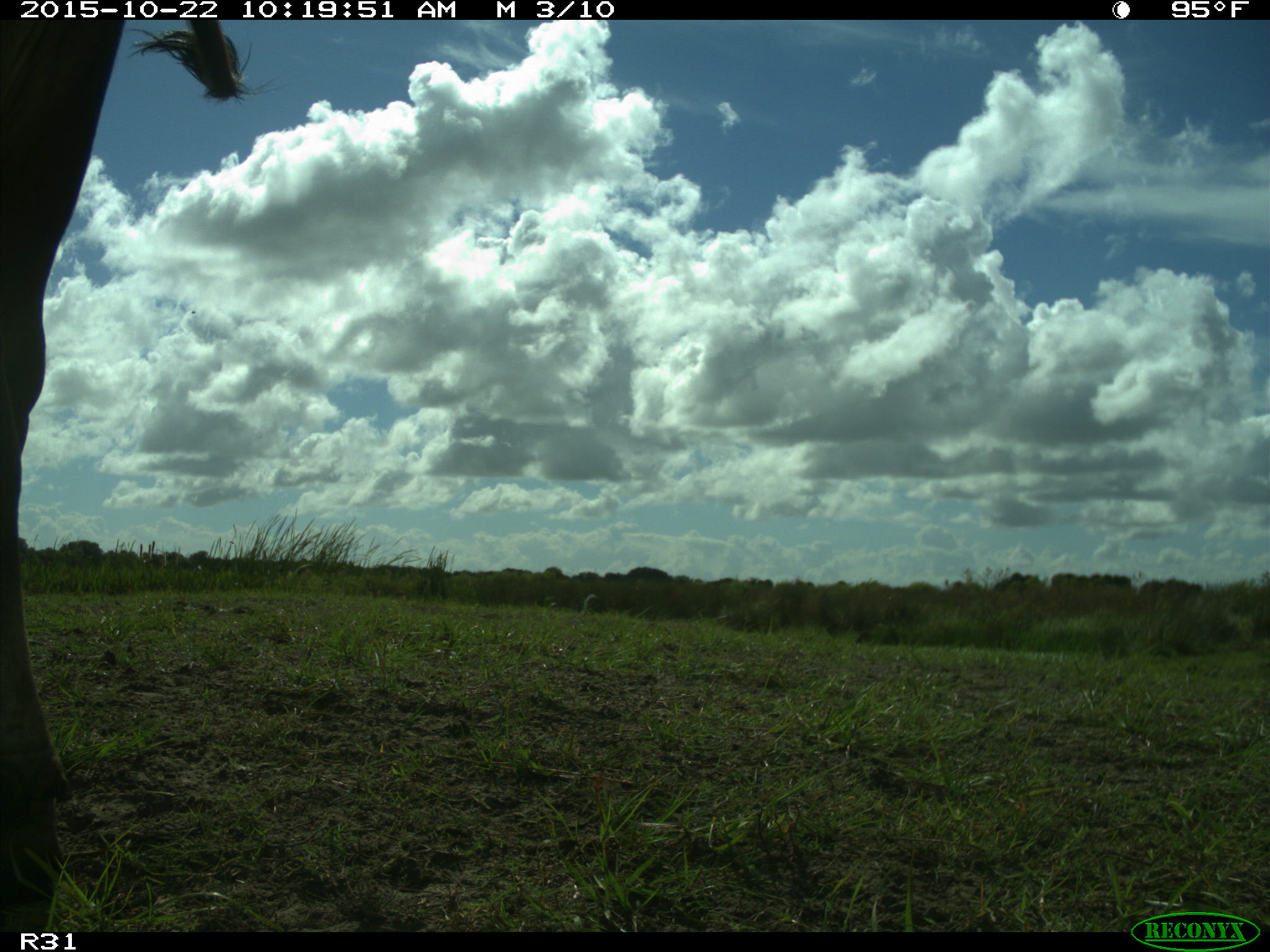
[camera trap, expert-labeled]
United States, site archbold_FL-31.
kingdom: Animalia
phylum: Chordata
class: Mammalia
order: Artiodactyla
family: Bovidae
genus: Bos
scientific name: Bos taurus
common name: domestic cow